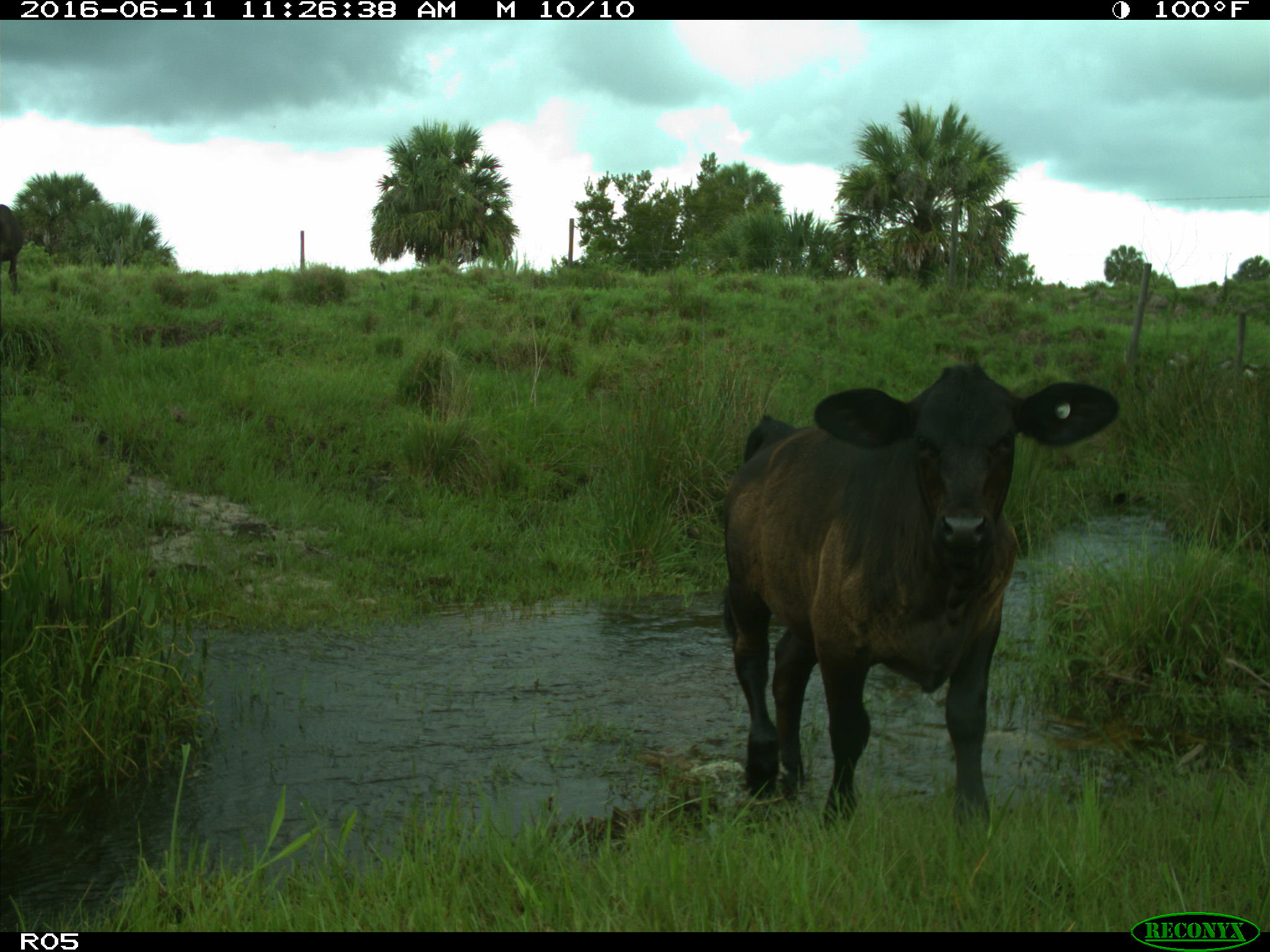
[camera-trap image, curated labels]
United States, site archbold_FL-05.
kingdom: Animalia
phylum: Chordata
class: Mammalia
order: Artiodactyla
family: Bovidae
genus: Bos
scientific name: Bos taurus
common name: domestic cow